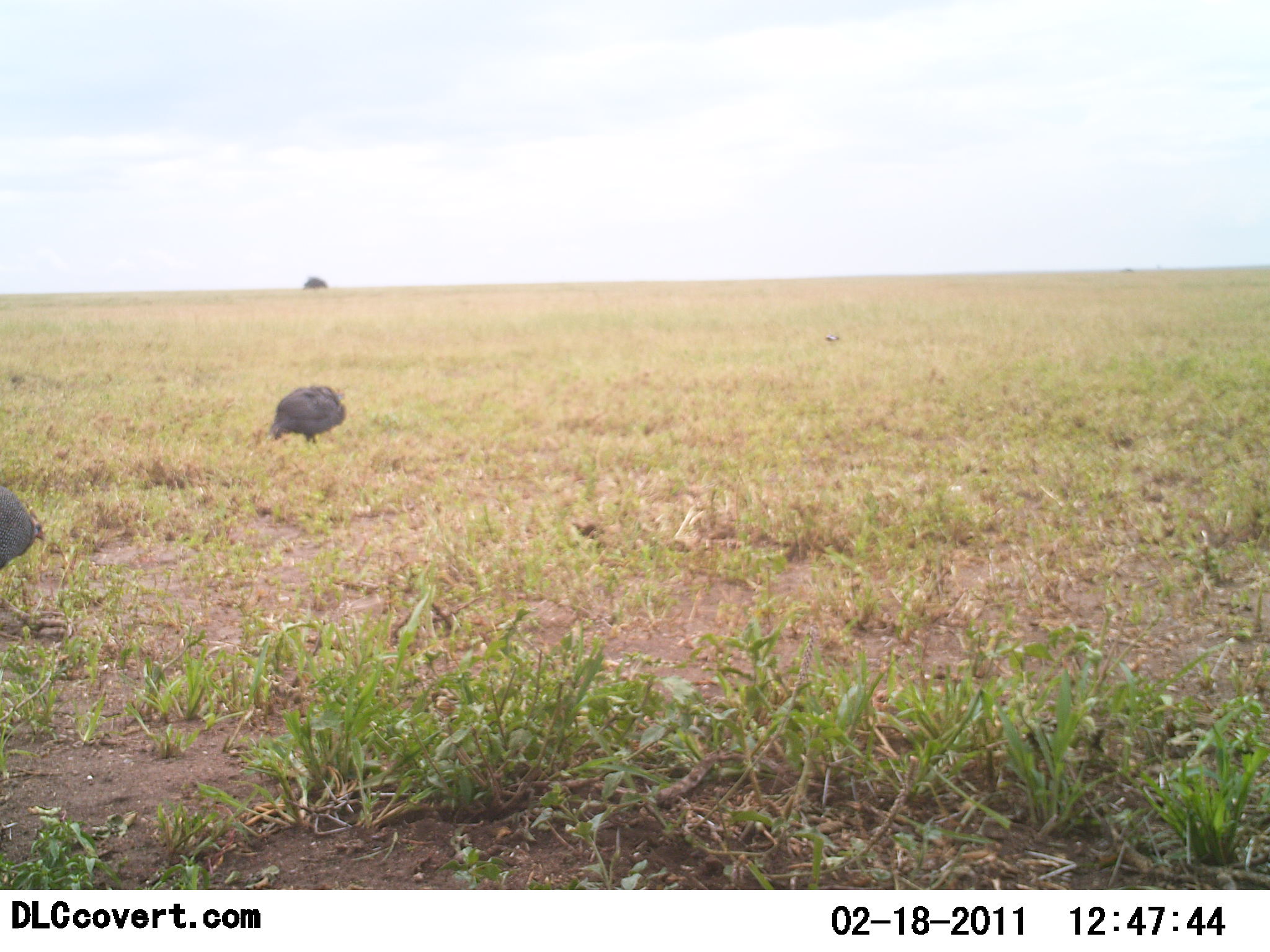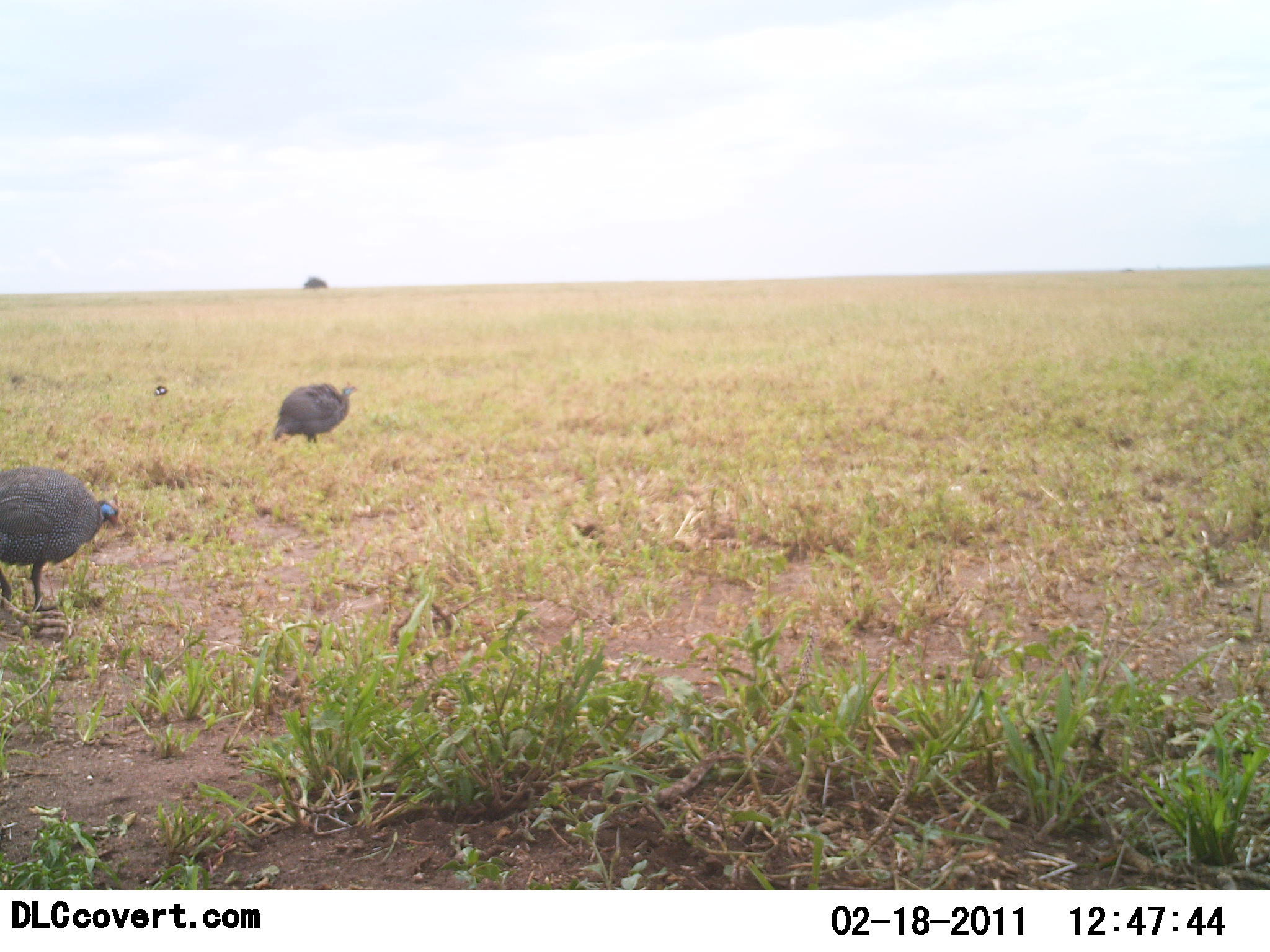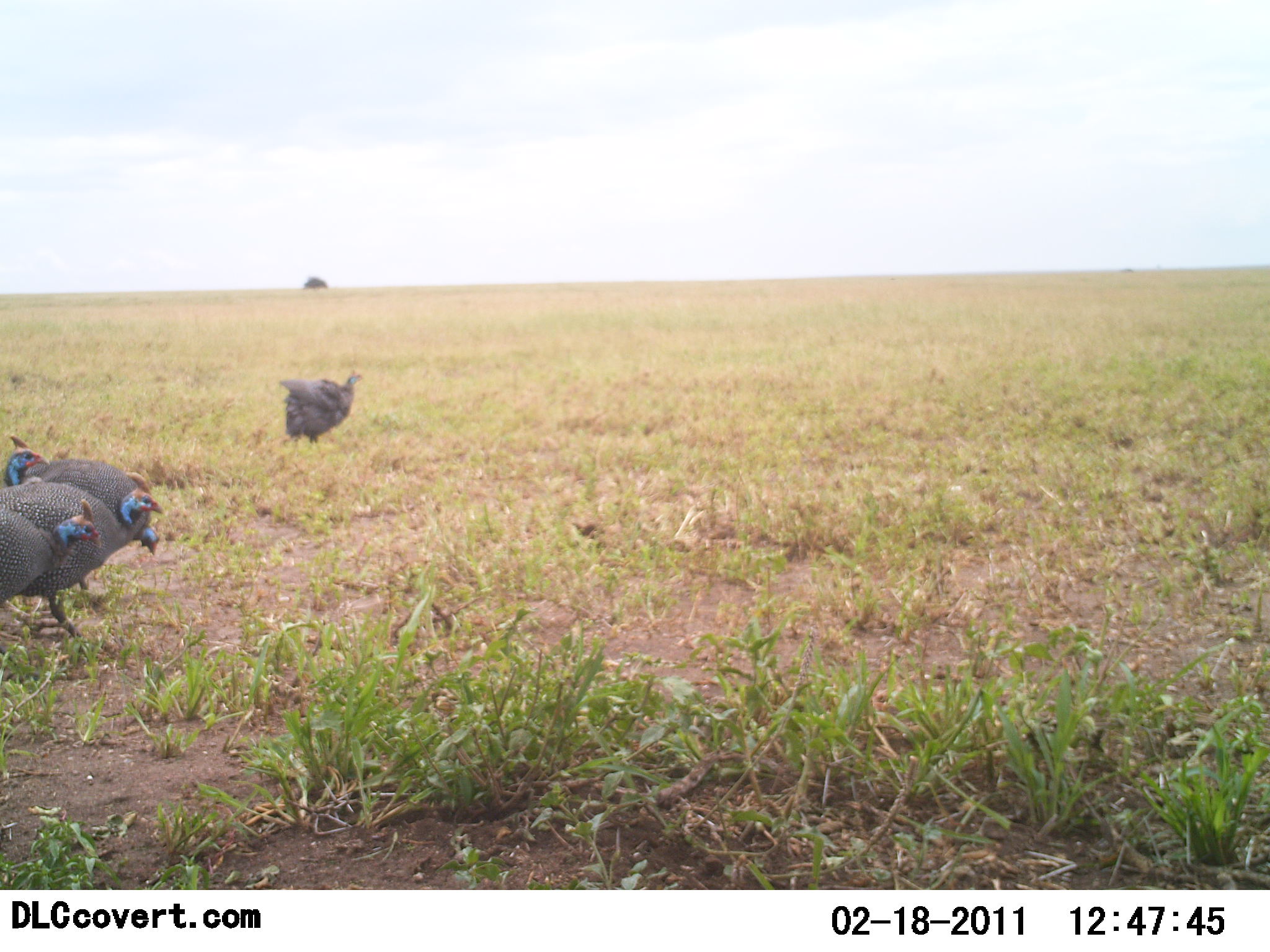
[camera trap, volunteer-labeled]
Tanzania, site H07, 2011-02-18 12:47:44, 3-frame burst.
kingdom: Animalia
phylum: Chordata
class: Aves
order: Galliformes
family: Numididae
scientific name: Numididae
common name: guinea fowl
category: guineafowl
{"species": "guineafowl (guinea fowl) (Numididae)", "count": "4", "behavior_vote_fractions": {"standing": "43%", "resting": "0%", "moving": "71%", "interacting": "0%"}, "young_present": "0%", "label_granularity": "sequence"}